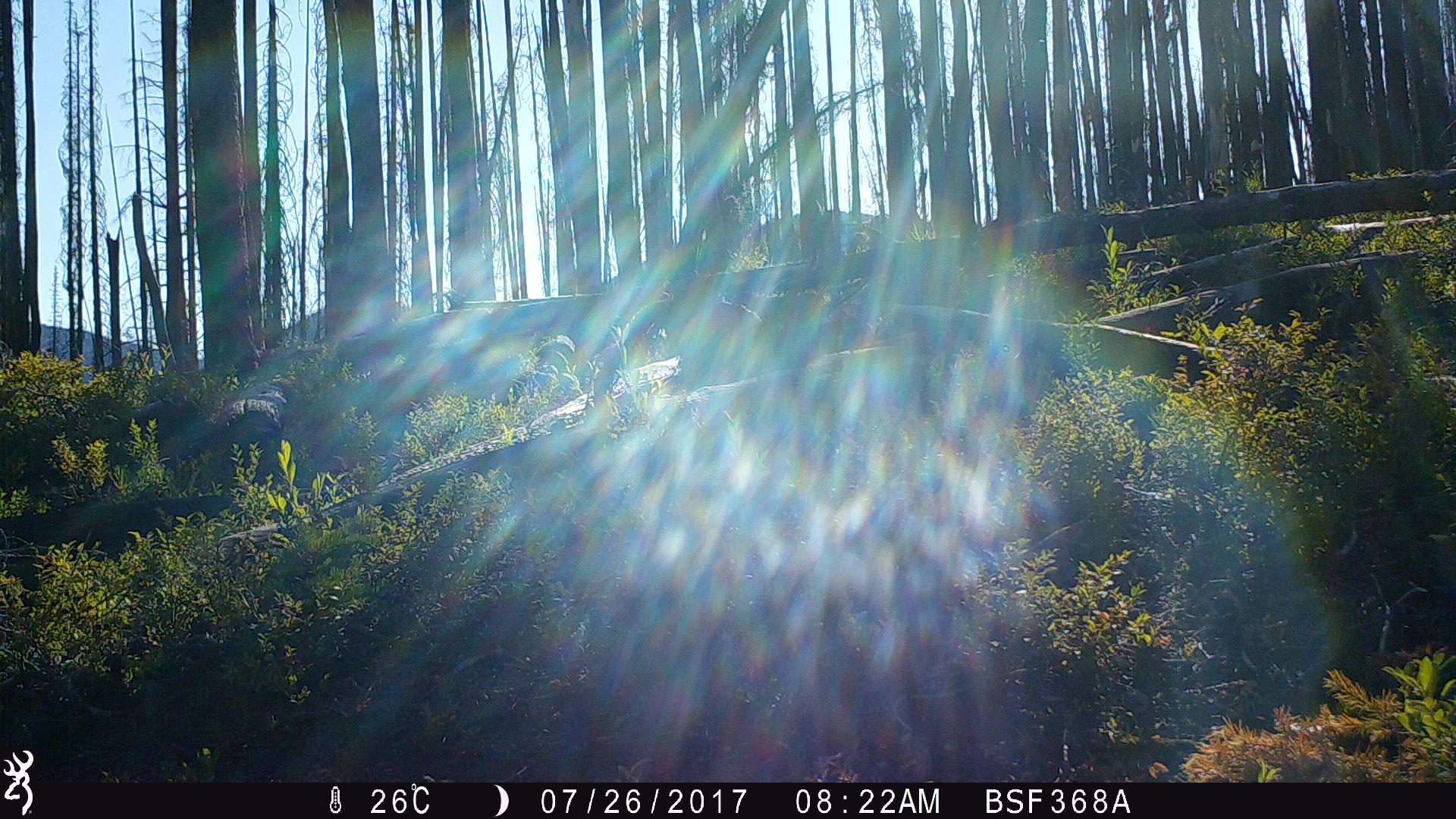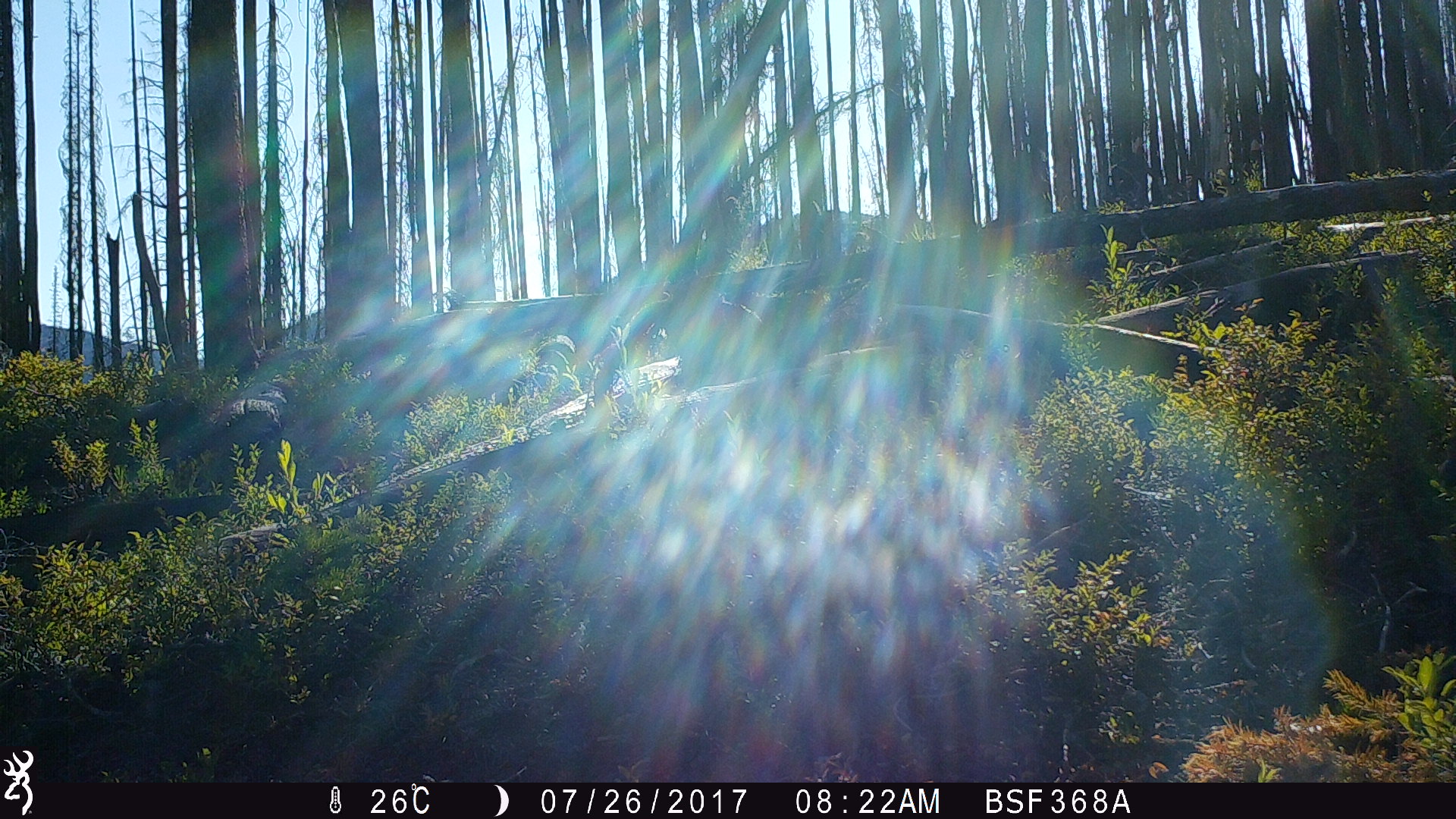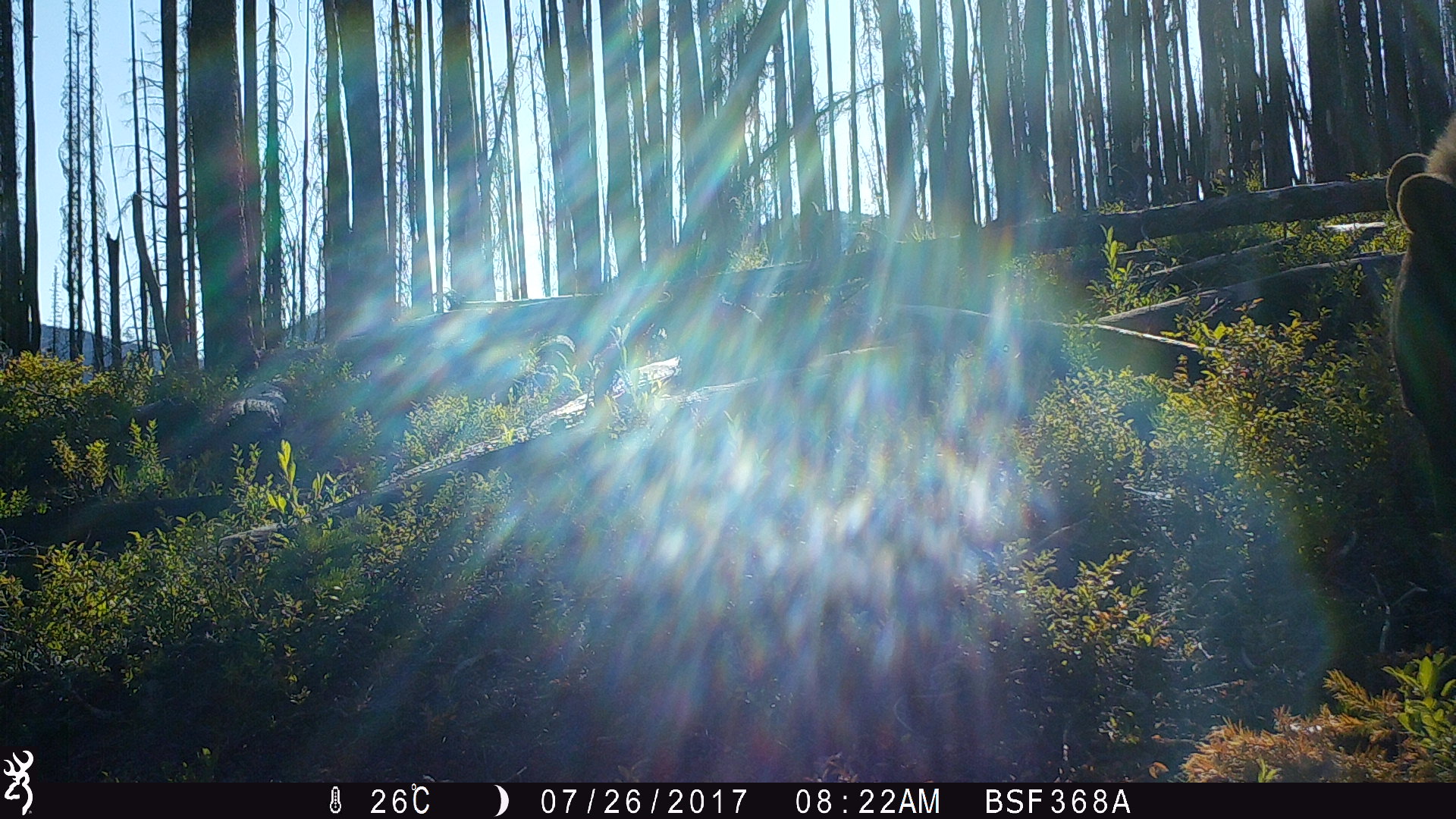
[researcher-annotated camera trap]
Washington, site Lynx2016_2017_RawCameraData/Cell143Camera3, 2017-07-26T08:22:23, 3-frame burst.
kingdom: Animalia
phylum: Chordata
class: Mammalia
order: Carnivora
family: Ursidae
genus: Ursus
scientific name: Ursus americanus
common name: american black bear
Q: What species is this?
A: Ursus americanus (american black bear).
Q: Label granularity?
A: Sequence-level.